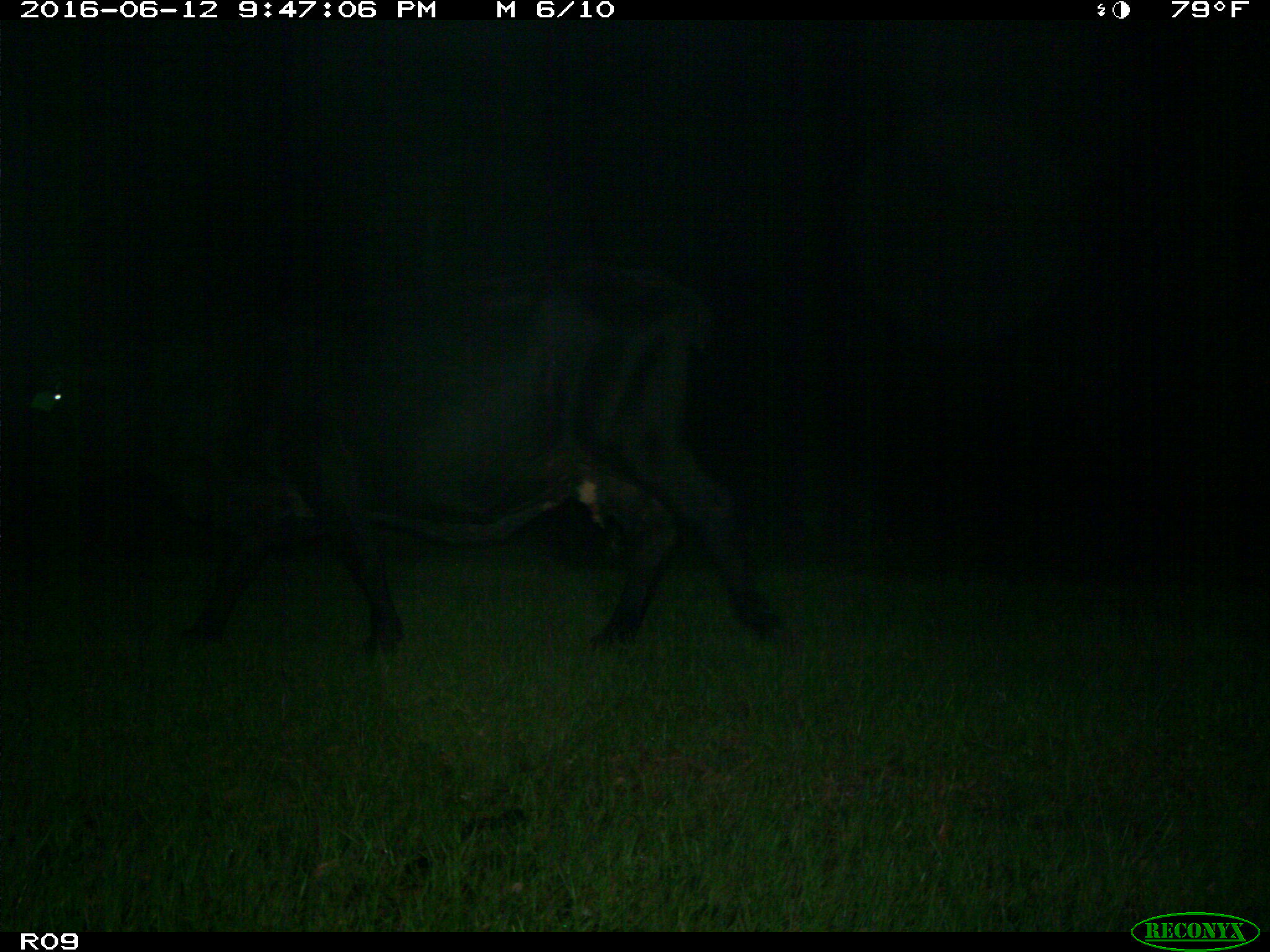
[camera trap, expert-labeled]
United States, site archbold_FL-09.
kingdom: Animalia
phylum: Chordata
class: Mammalia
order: Artiodactyla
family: Bovidae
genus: Bos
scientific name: Bos taurus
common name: domestic cow